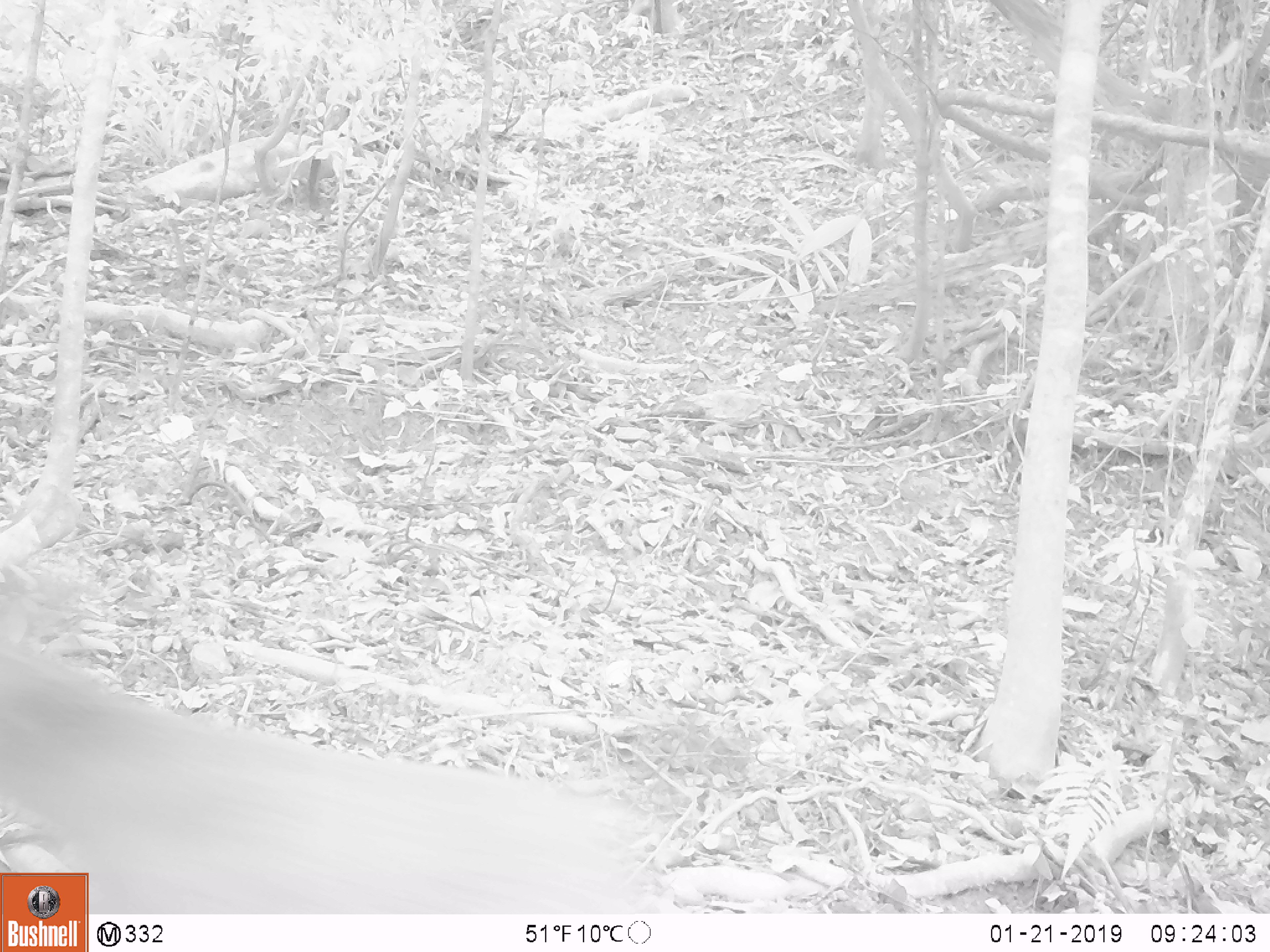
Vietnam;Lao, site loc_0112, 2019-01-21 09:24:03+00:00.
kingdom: Animalia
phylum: Chordata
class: Mammalia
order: Artiodactyla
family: Cervidae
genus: Rusa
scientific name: Rusa unicolor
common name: sambar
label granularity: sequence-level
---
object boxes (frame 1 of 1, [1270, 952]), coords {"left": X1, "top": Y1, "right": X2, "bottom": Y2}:
sambar: {"left": 0, "top": 584, "right": 661, "bottom": 911}